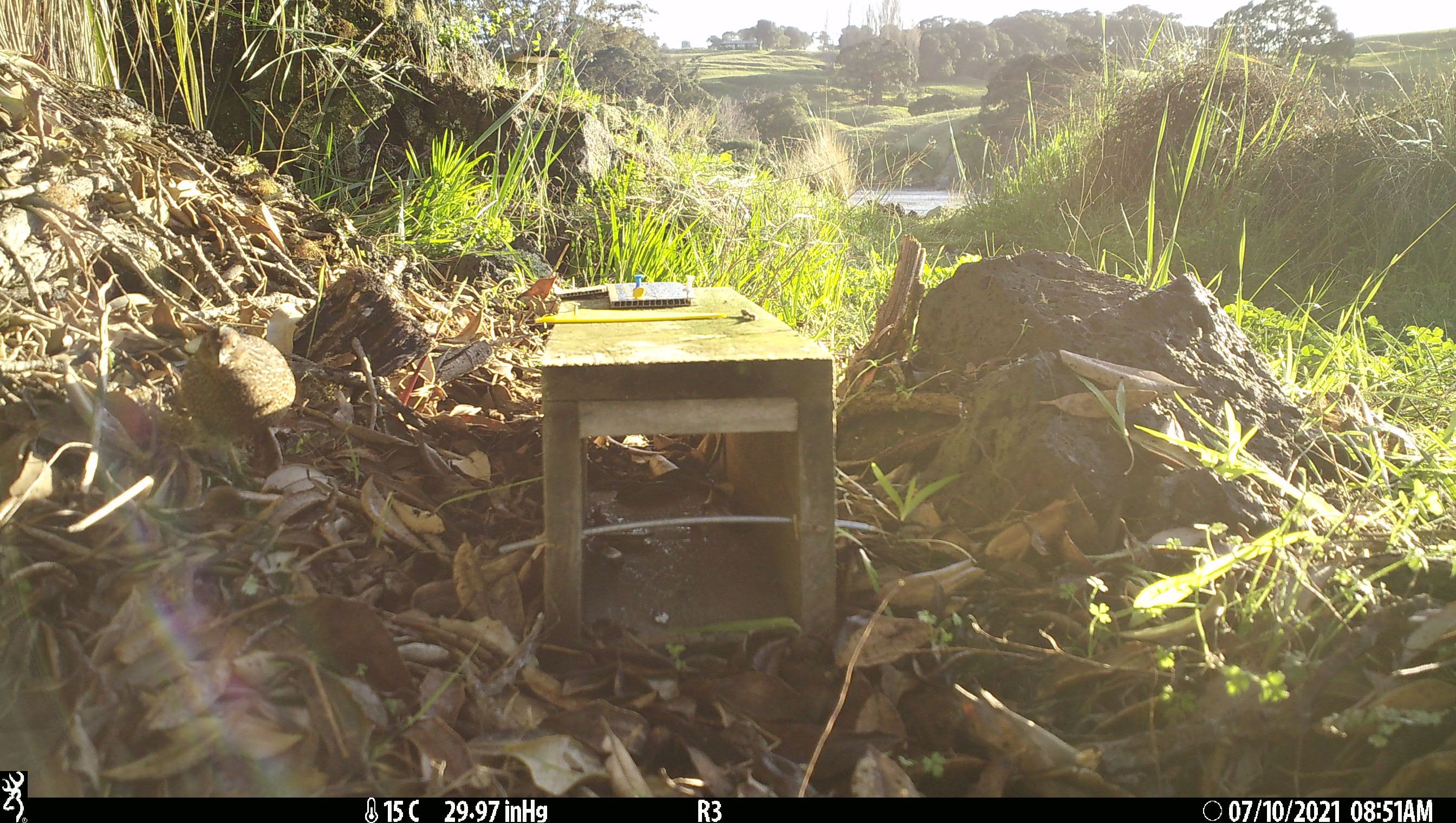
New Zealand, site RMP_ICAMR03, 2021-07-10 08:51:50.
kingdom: Animalia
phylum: Chordata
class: Aves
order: Galliformes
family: Phasianidae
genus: Synoicus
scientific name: Synoicus ypsilophorus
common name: brown quail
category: quail brown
Quail brown (brown quail) (Synoicus ypsilophorus).